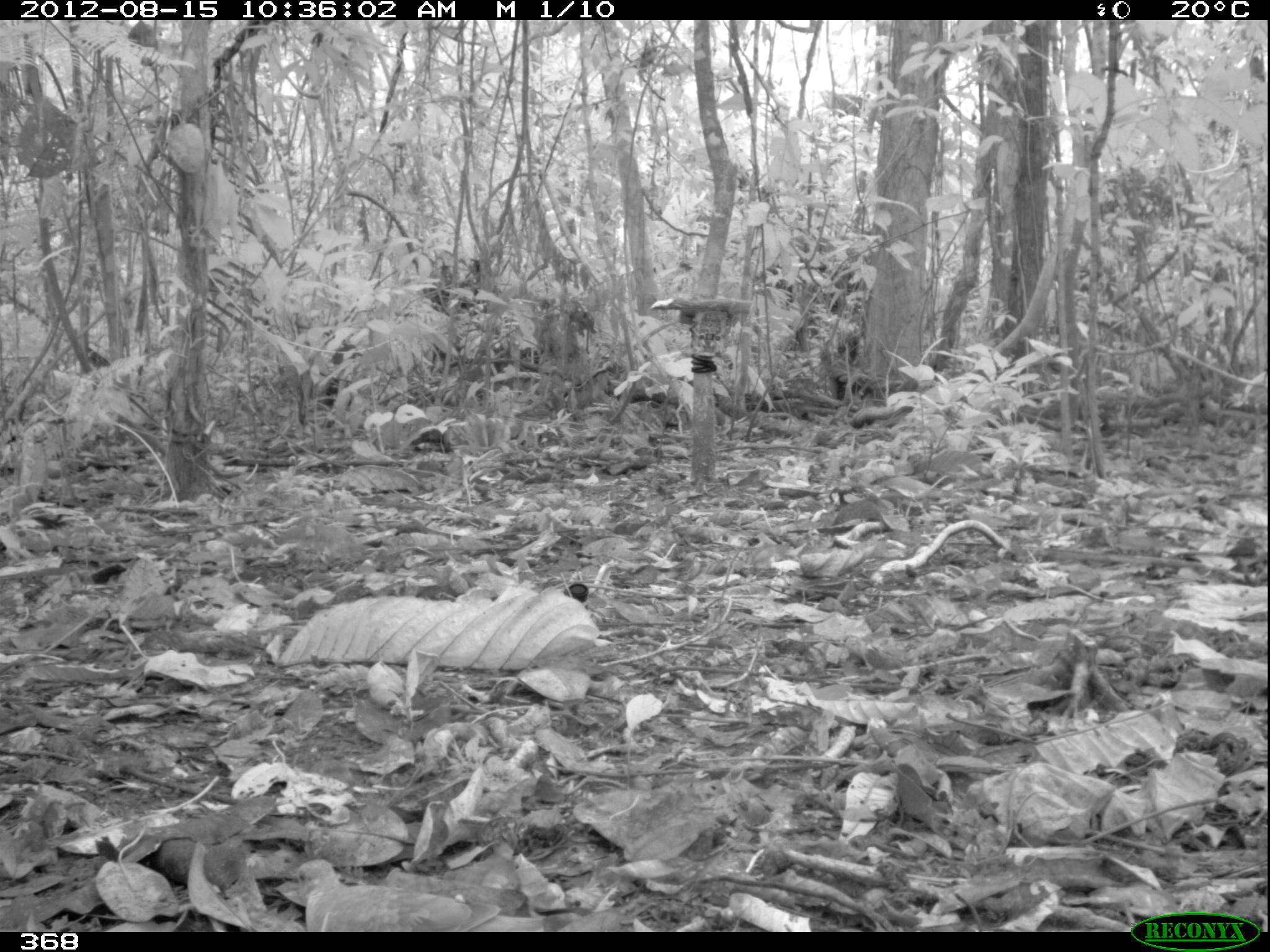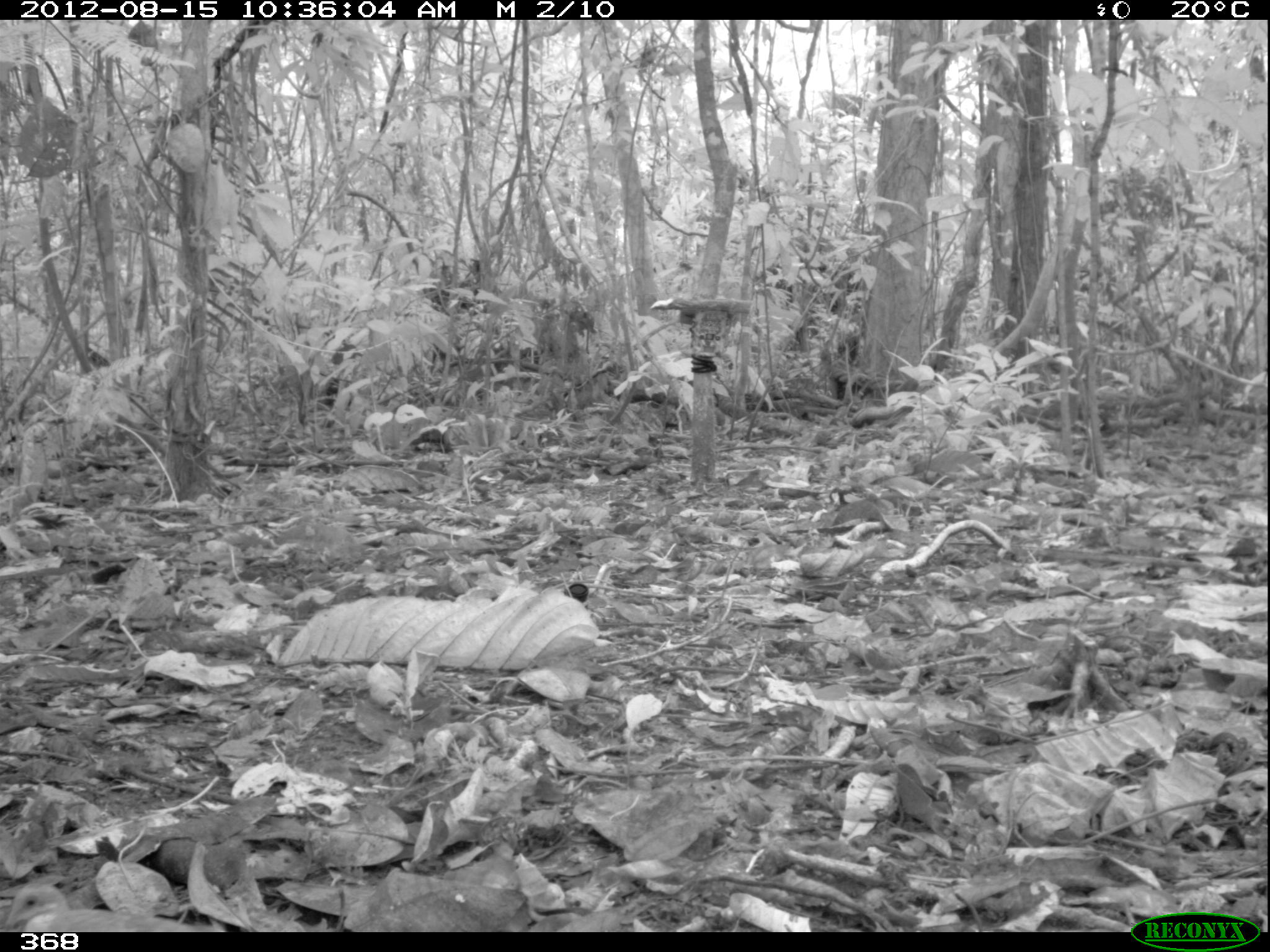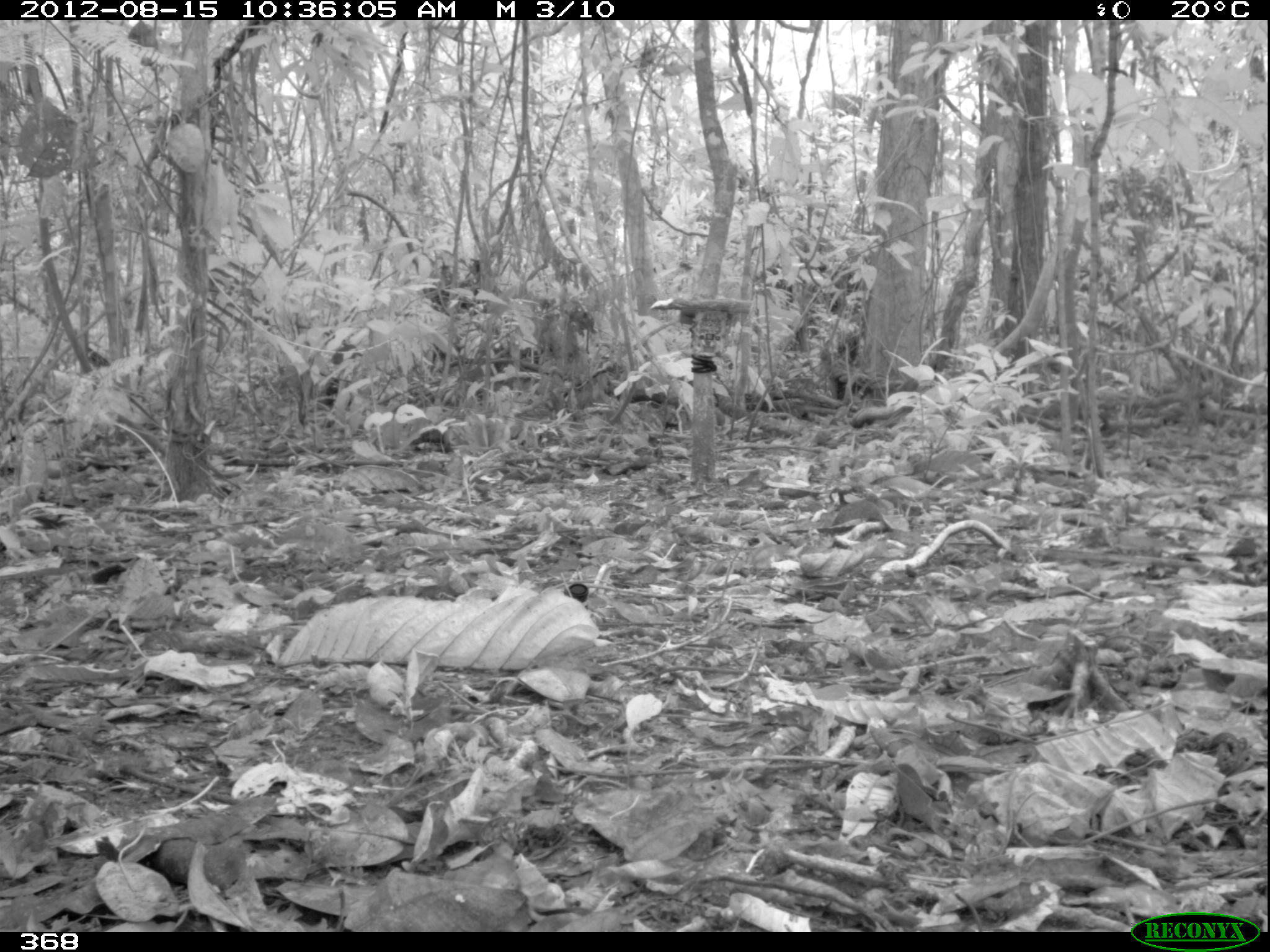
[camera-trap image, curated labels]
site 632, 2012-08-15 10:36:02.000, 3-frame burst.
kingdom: Animalia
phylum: Chordata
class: Aves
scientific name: Aves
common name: bird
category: unknown bird